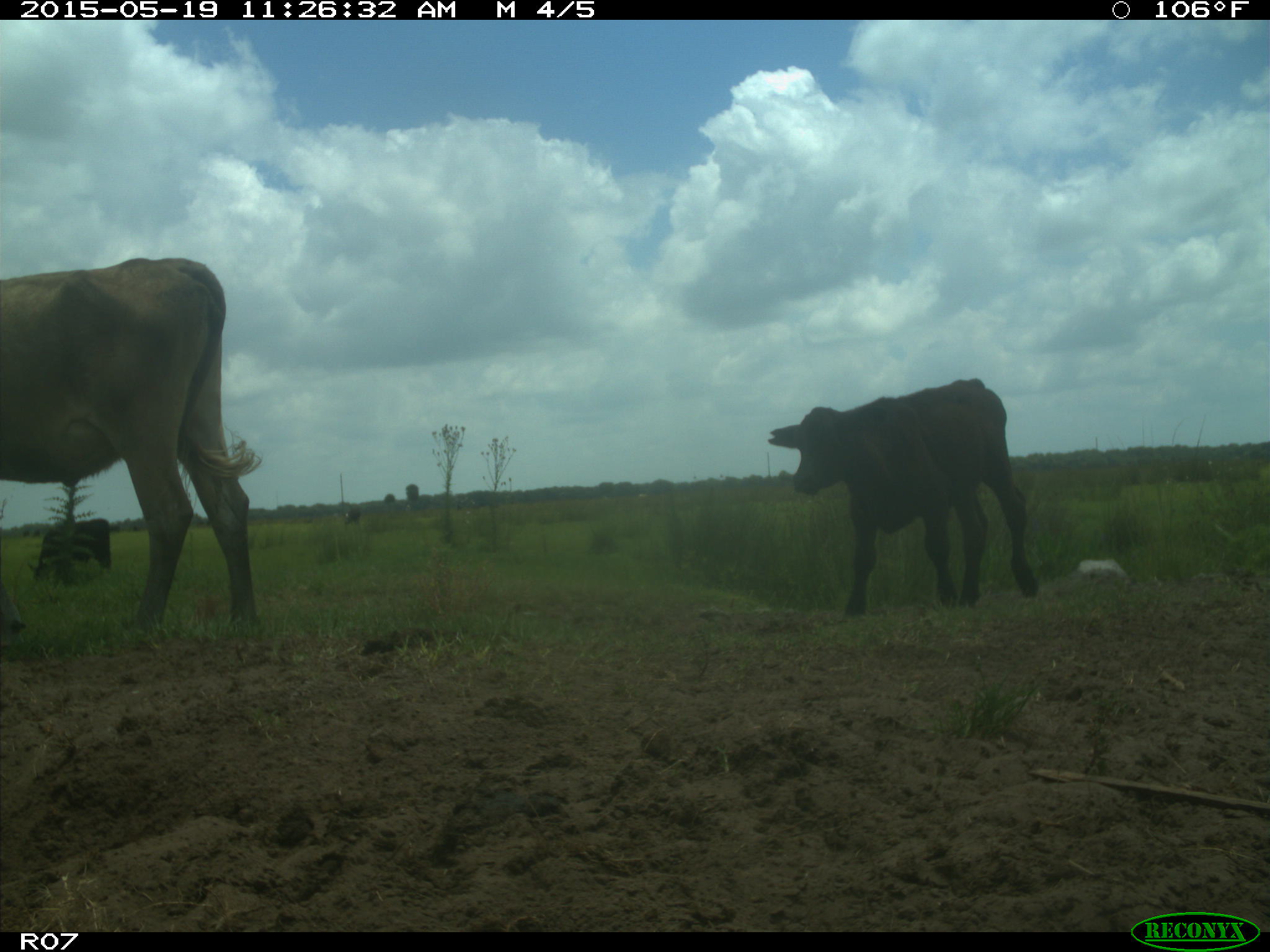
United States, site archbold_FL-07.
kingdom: Animalia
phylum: Chordata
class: Mammalia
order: Artiodactyla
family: Bovidae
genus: Bos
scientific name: Bos taurus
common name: domestic cow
Bos taurus (domestic cow).